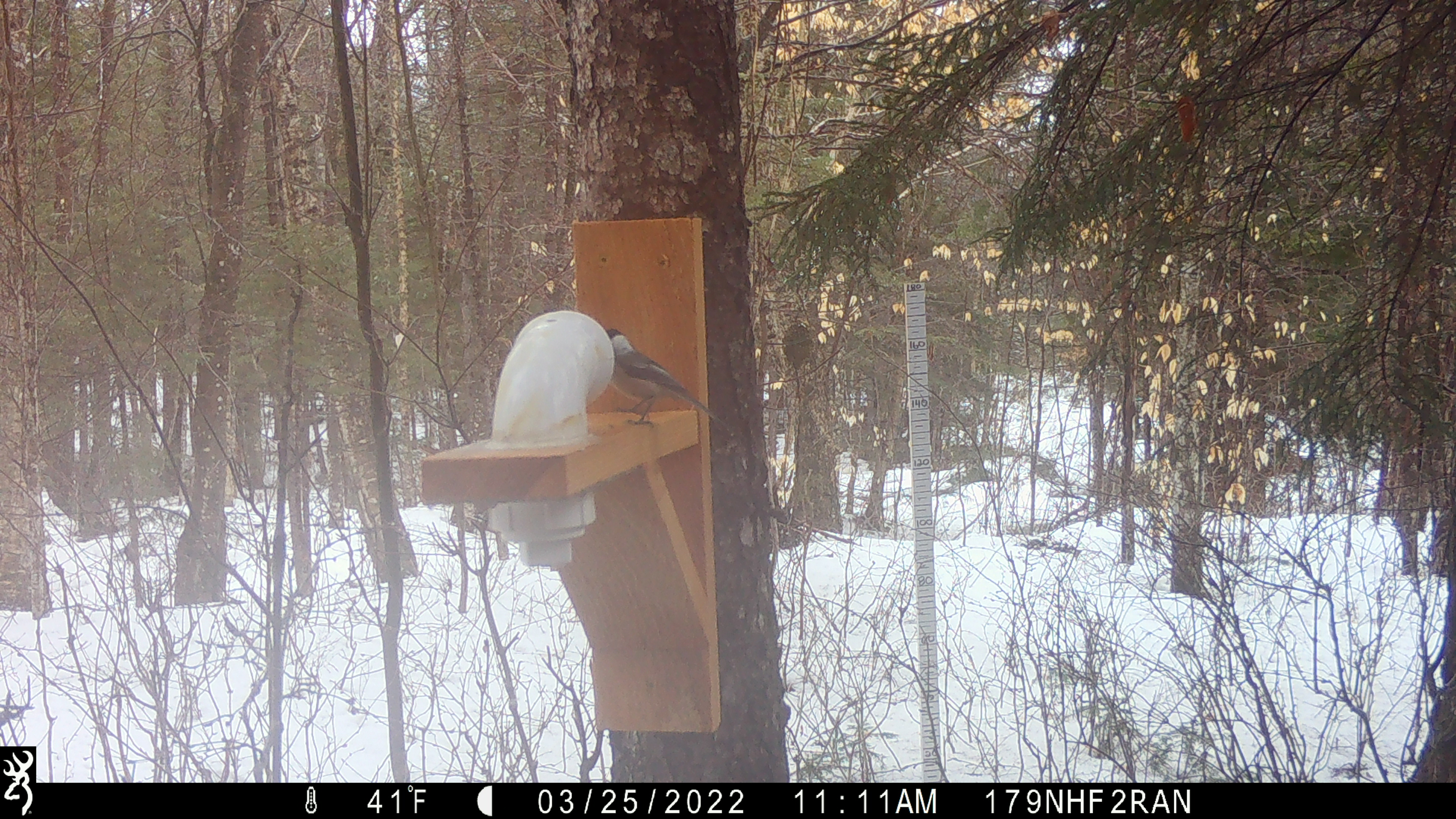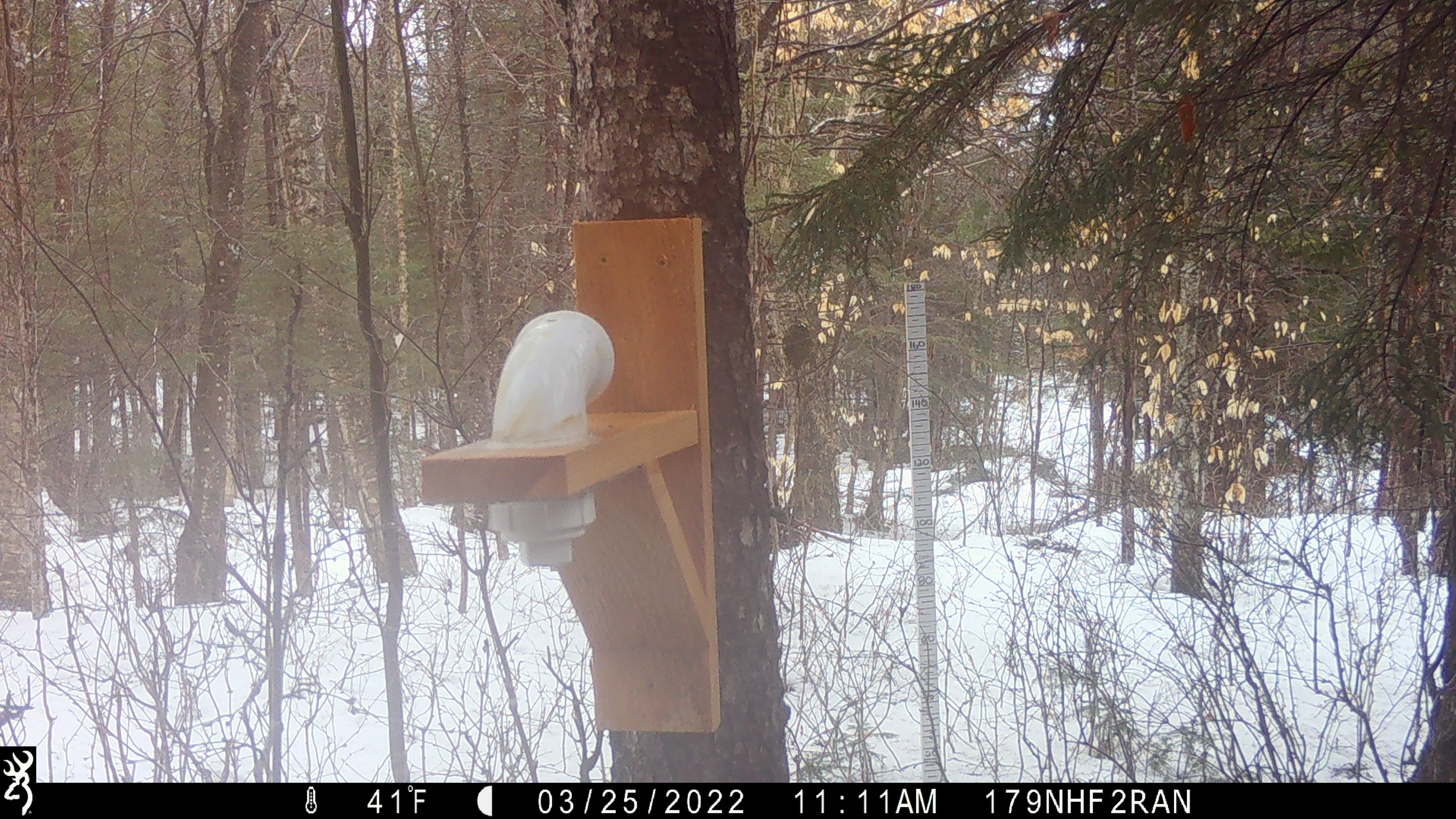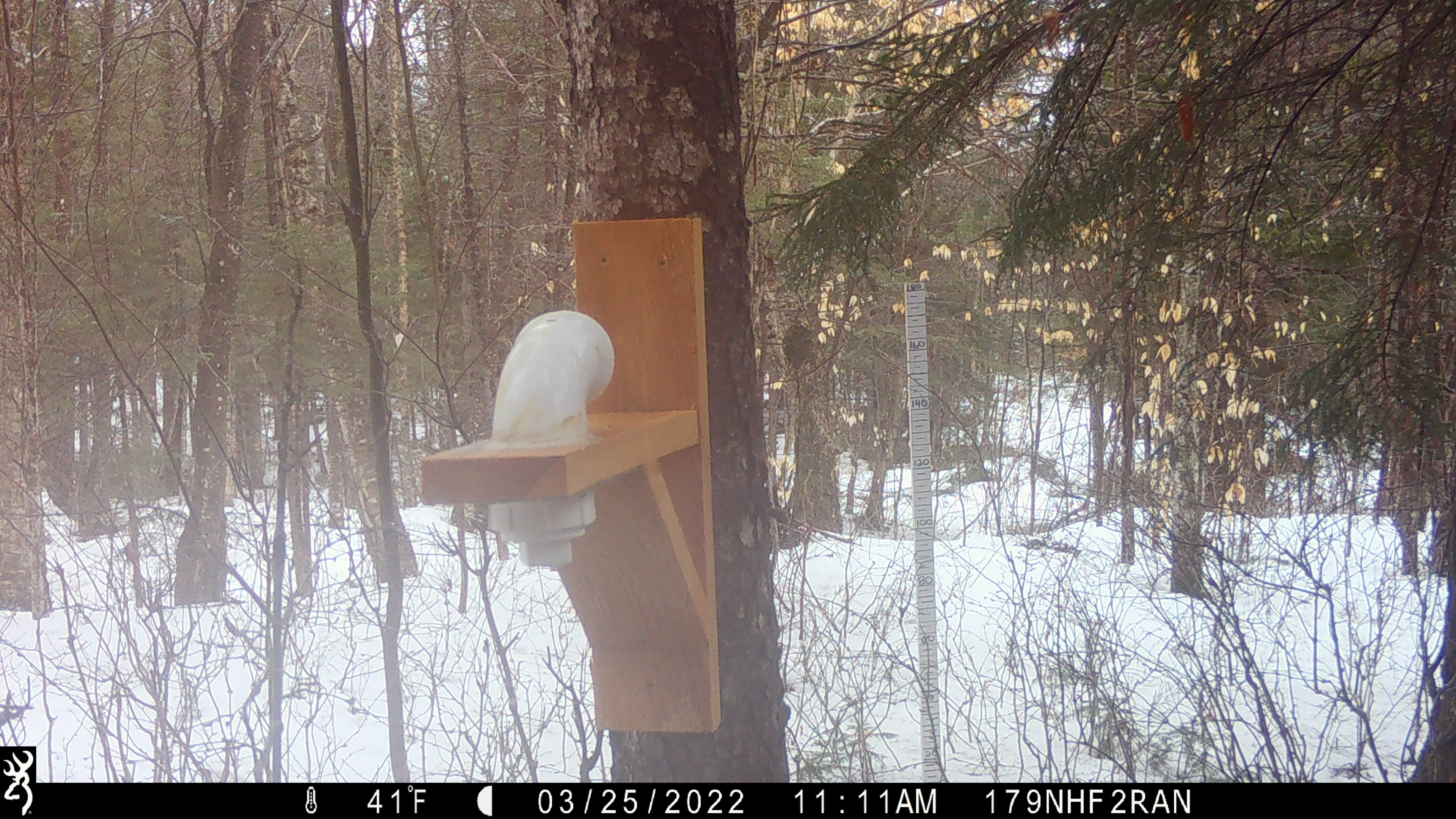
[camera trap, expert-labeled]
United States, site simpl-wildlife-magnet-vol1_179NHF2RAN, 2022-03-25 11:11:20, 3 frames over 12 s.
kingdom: Animalia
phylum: Chordata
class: Aves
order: Passeriformes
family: Paridae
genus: Poecile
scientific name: Poecile atricapillus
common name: black-capped chickadee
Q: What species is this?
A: Black-capped chickadee (Poecile atricapillus).